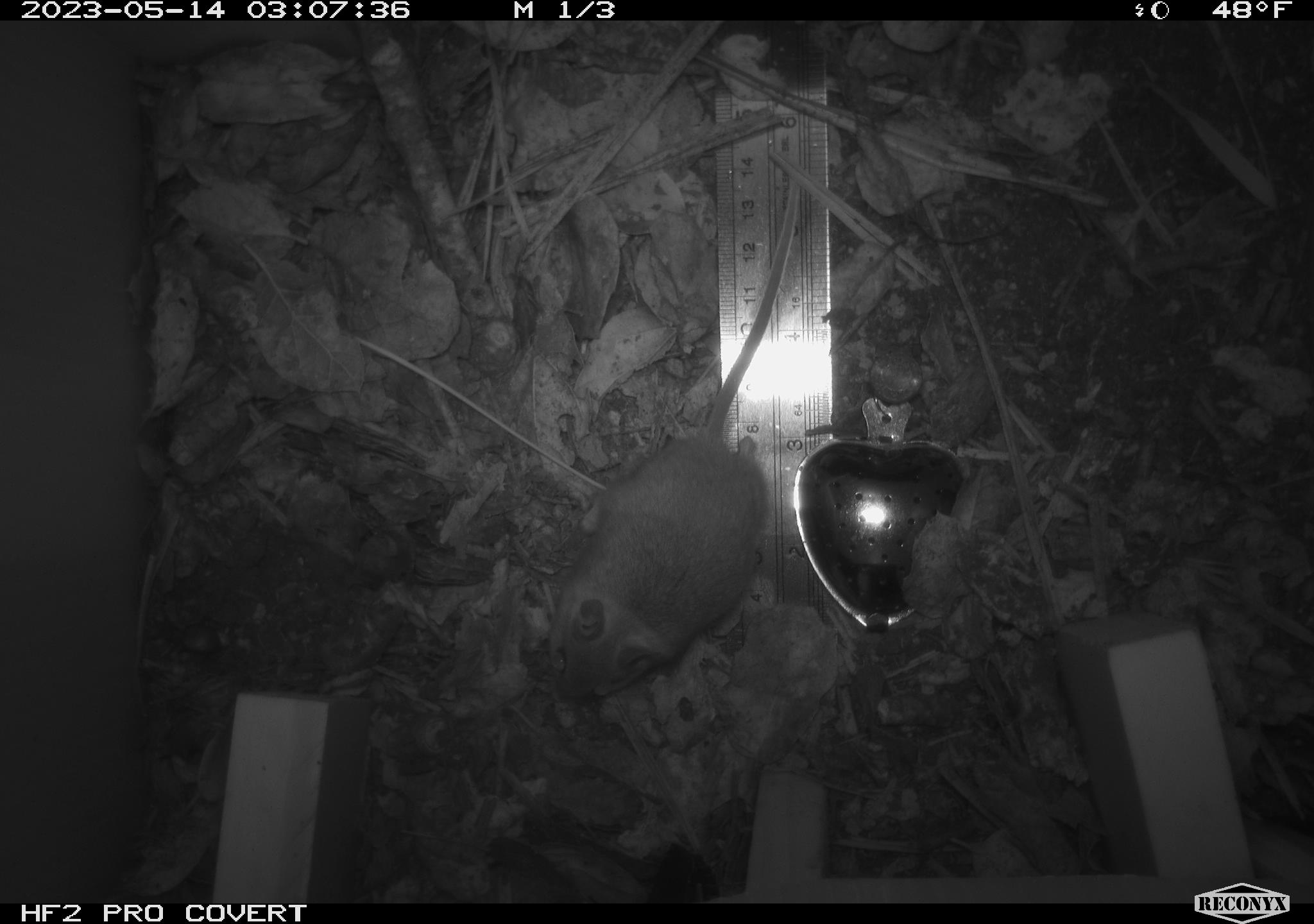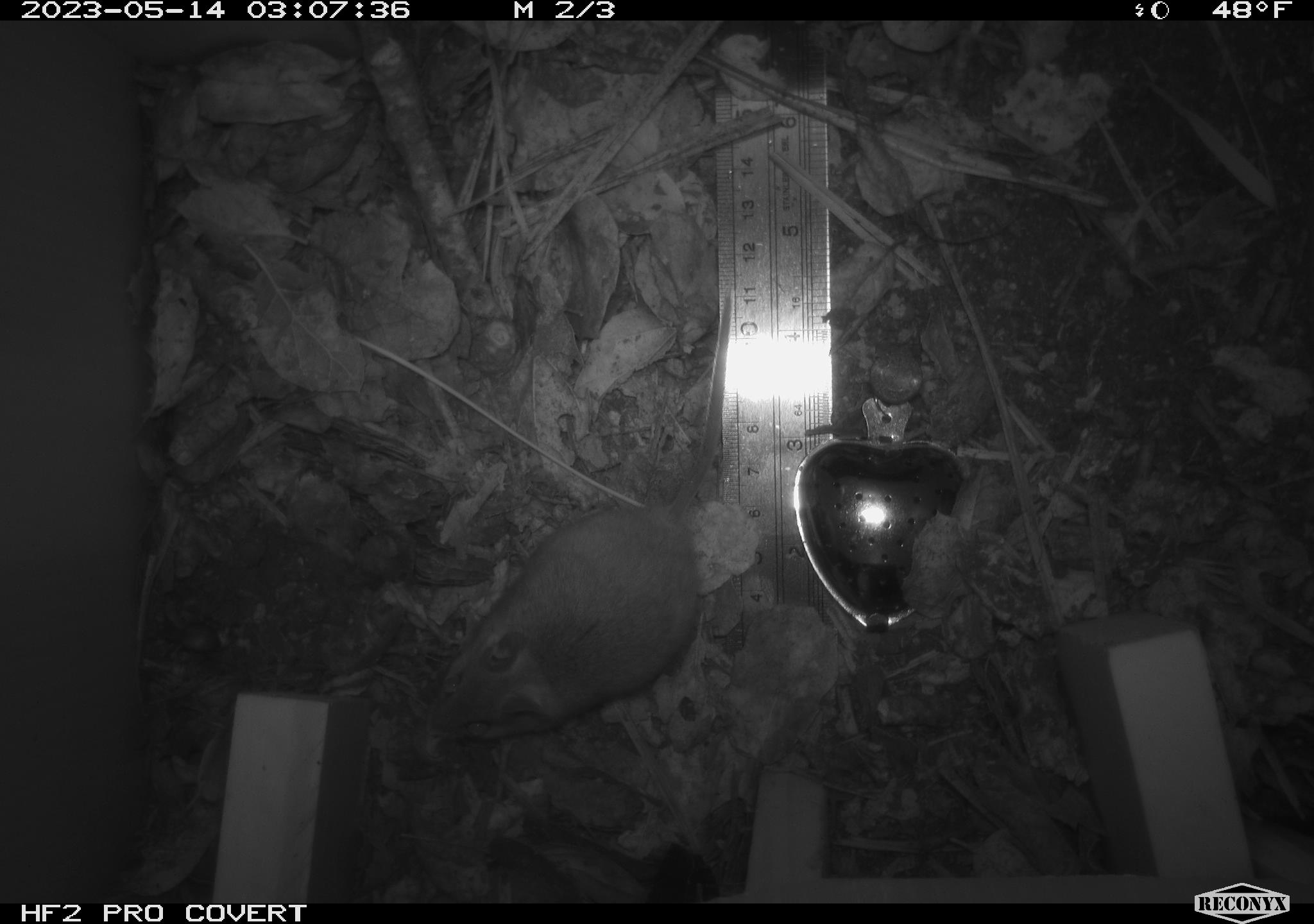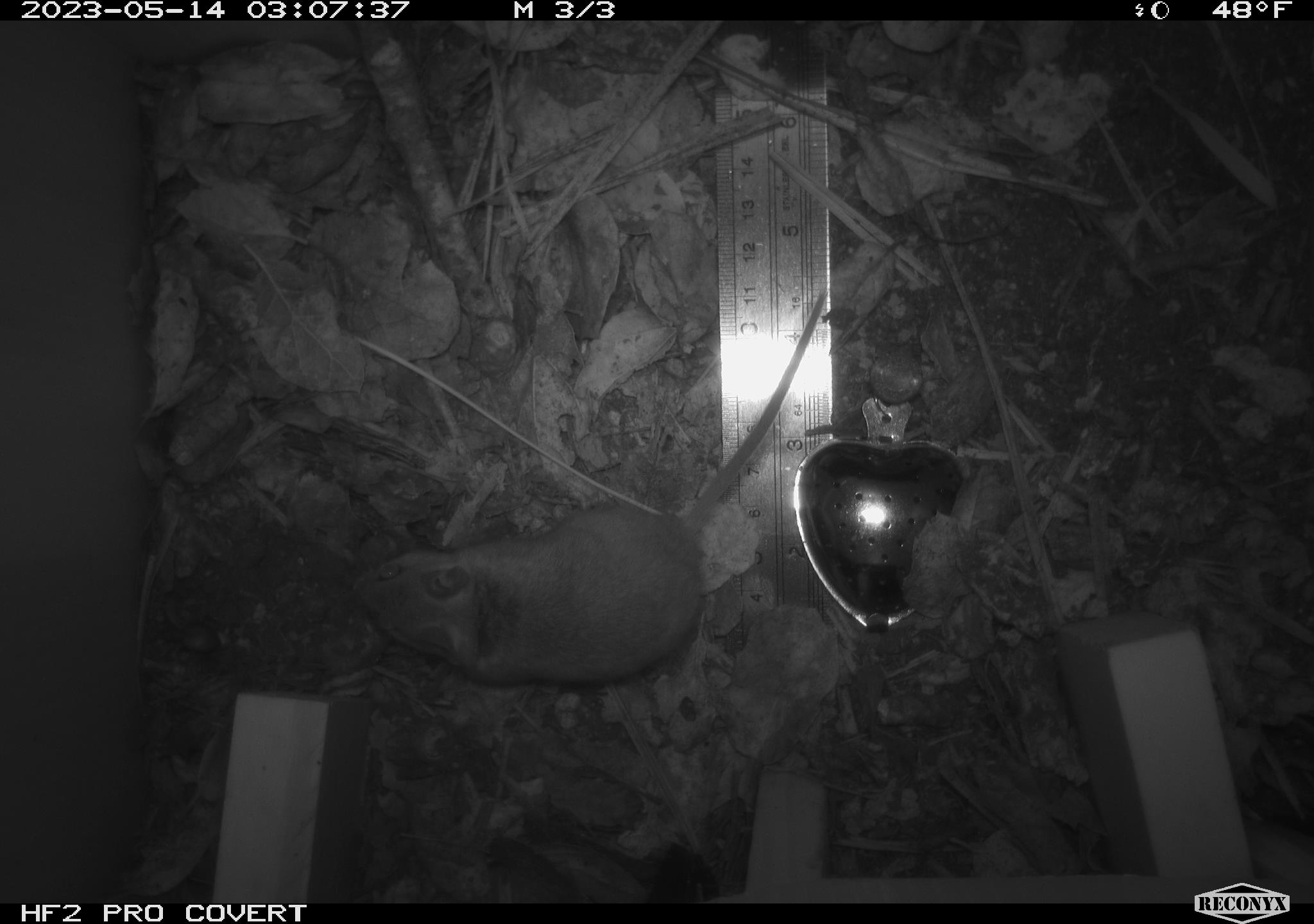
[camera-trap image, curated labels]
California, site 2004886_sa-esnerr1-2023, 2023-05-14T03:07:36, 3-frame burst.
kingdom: Animalia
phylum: Chordata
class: Mammalia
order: Rodentia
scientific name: Rodentia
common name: rodent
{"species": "rodent (Rodentia)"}